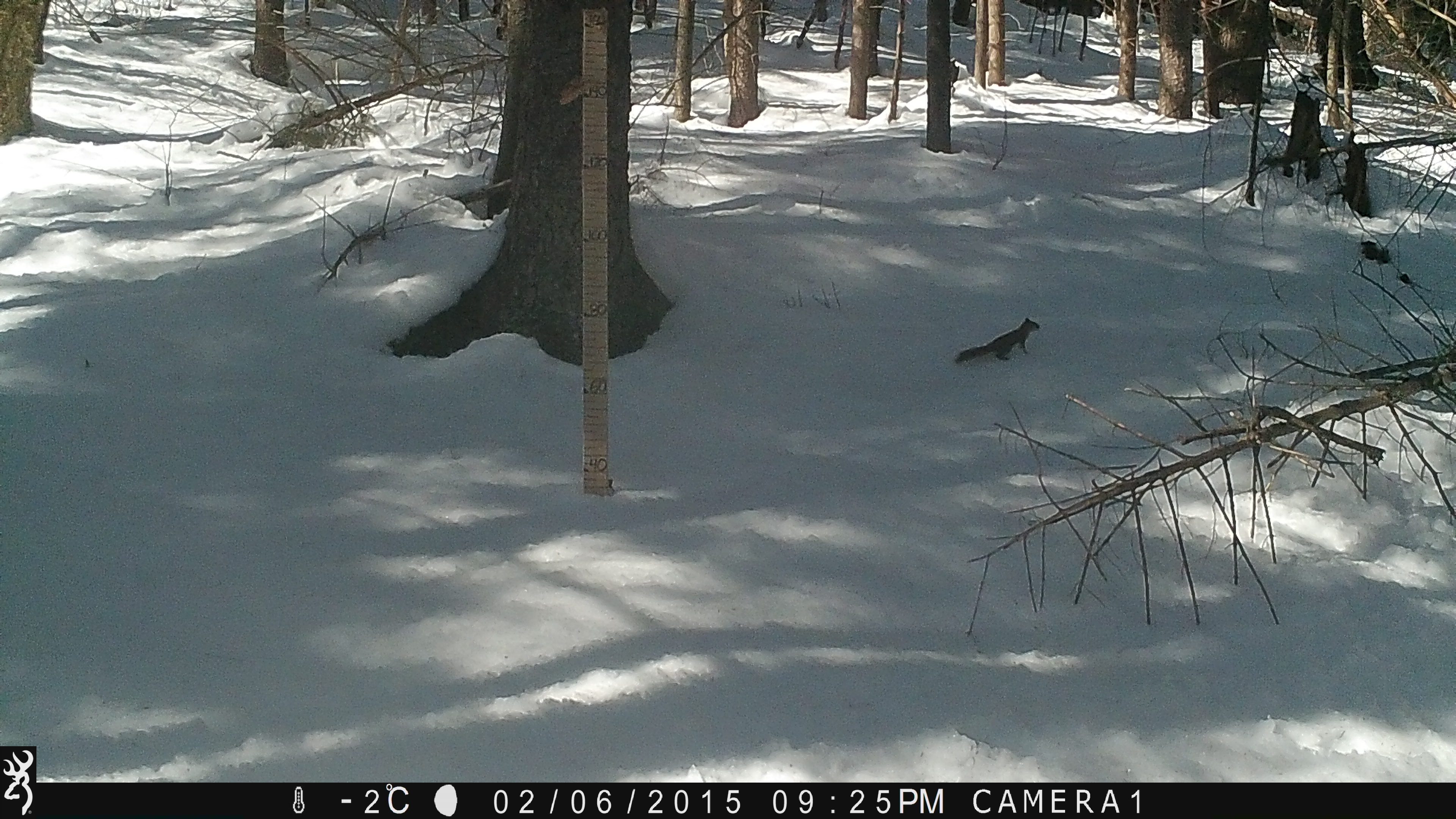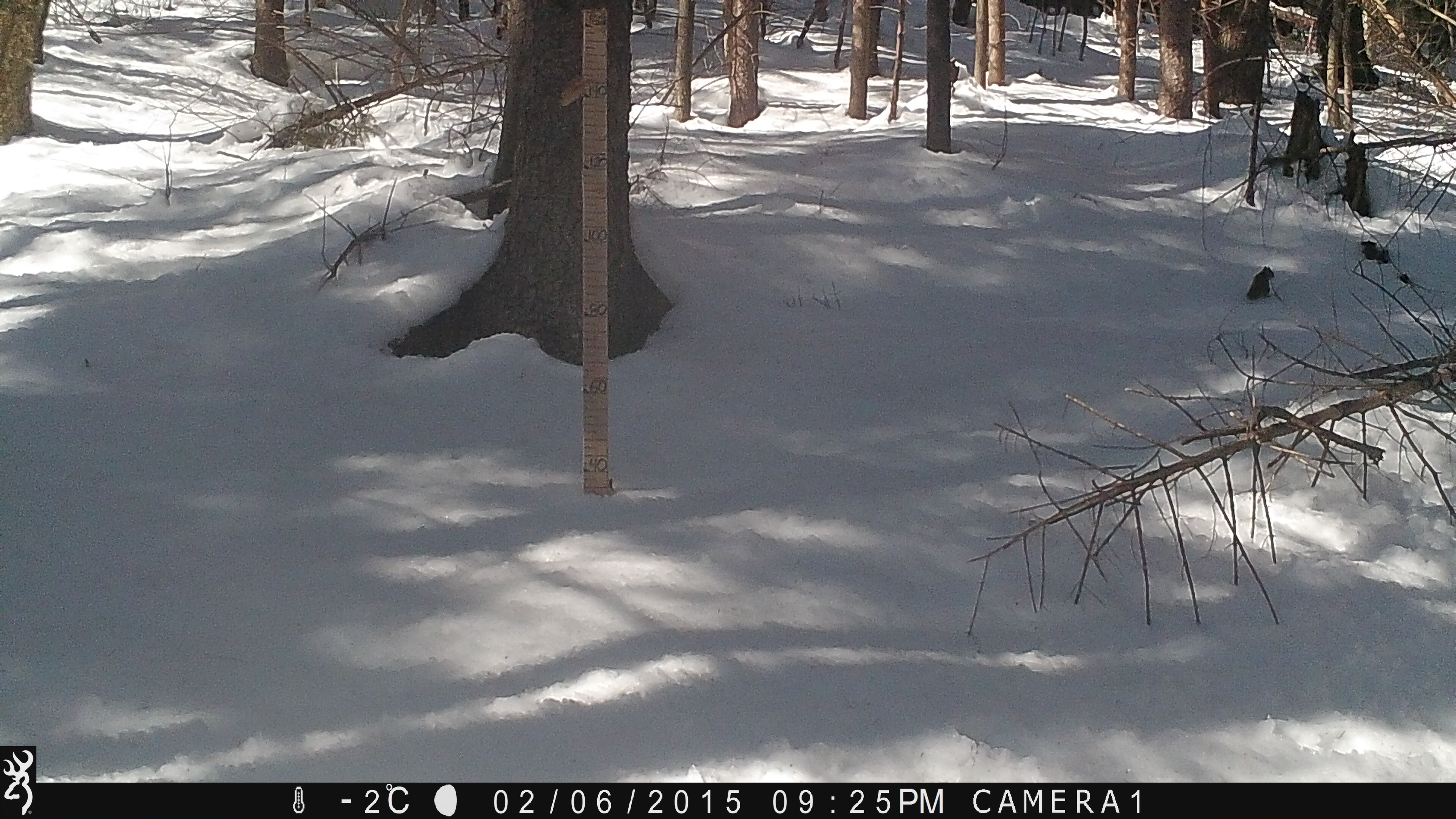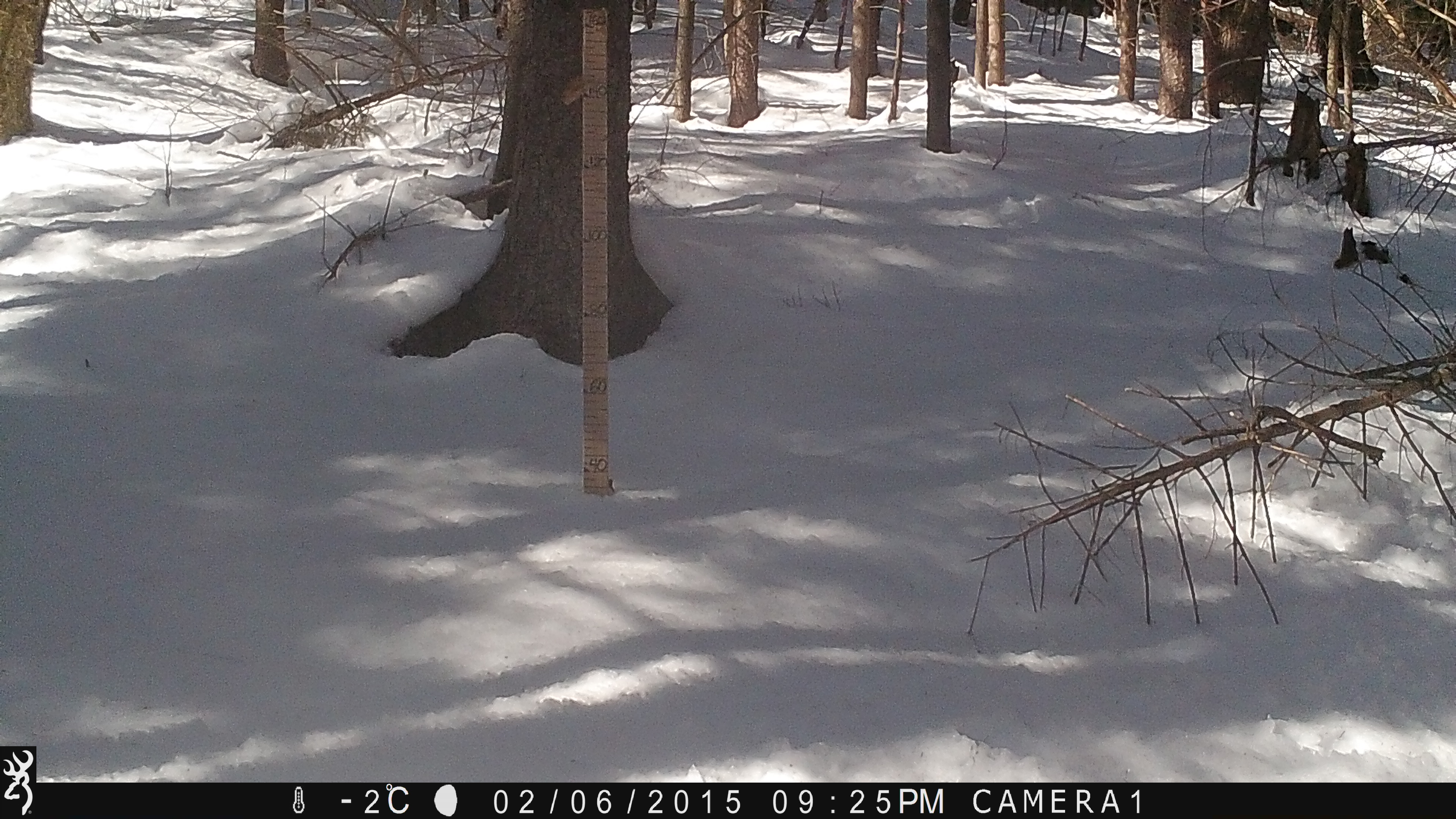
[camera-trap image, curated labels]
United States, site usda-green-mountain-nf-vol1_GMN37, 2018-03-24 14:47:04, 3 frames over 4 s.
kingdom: Animalia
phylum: Chordata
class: Mammalia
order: Rodentia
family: Sciuridae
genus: Tamiasciurus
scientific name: Tamiasciurus hudsonicus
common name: red squirrel